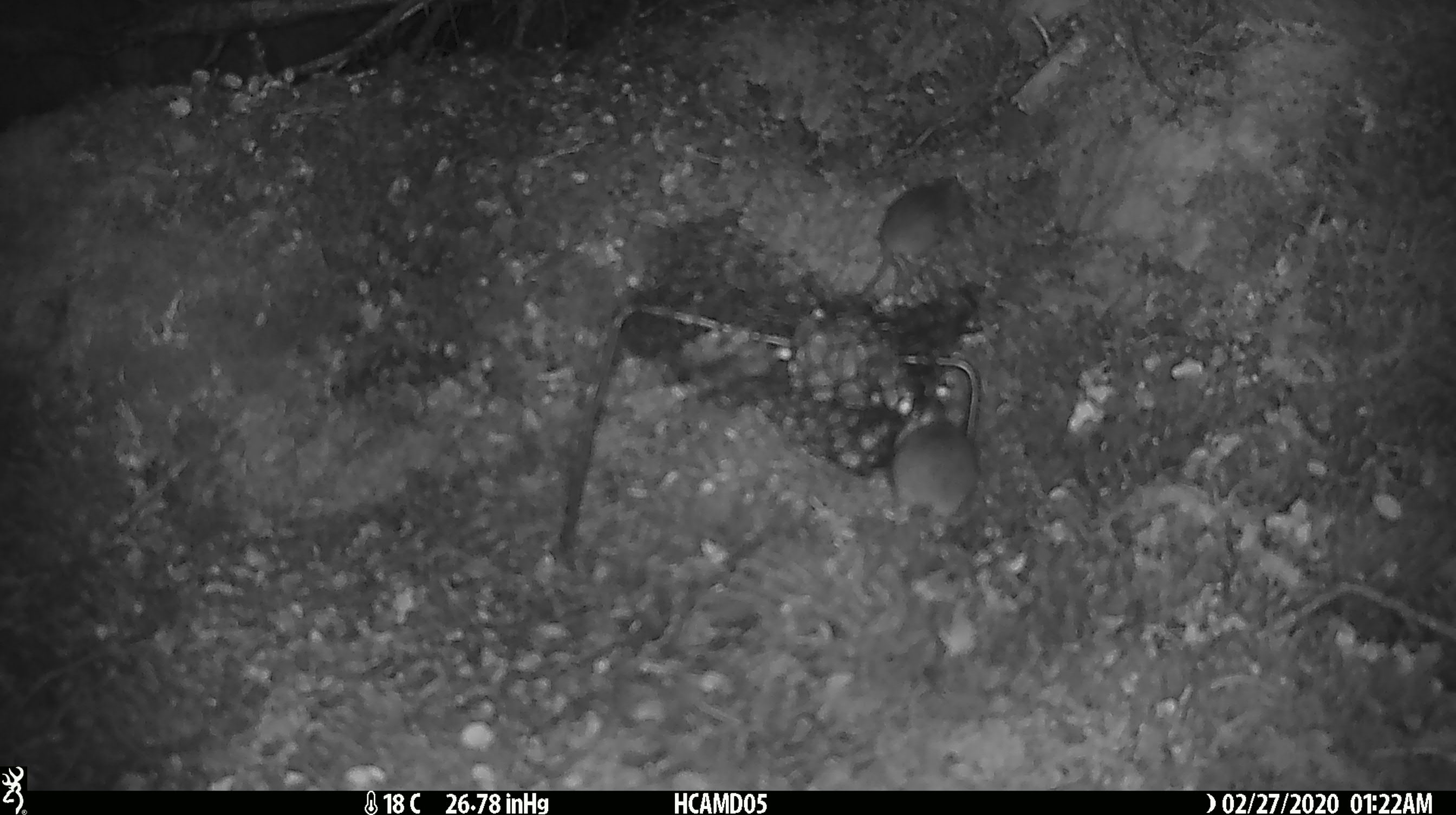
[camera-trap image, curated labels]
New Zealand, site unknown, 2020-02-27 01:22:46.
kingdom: Animalia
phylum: Chordata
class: Mammalia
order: Rodentia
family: Muridae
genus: Mus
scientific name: Mus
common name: mouse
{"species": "mouse (Mus)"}